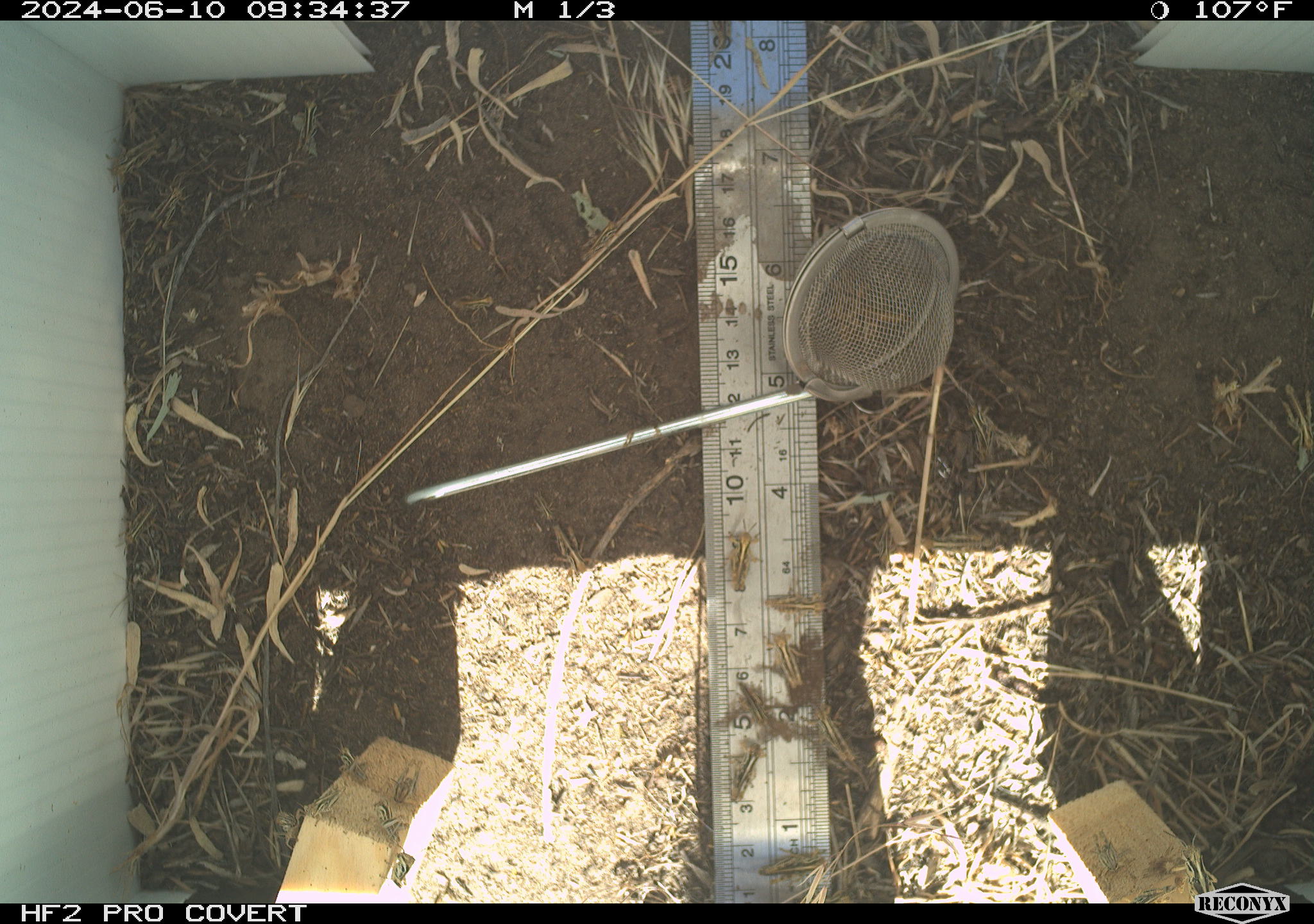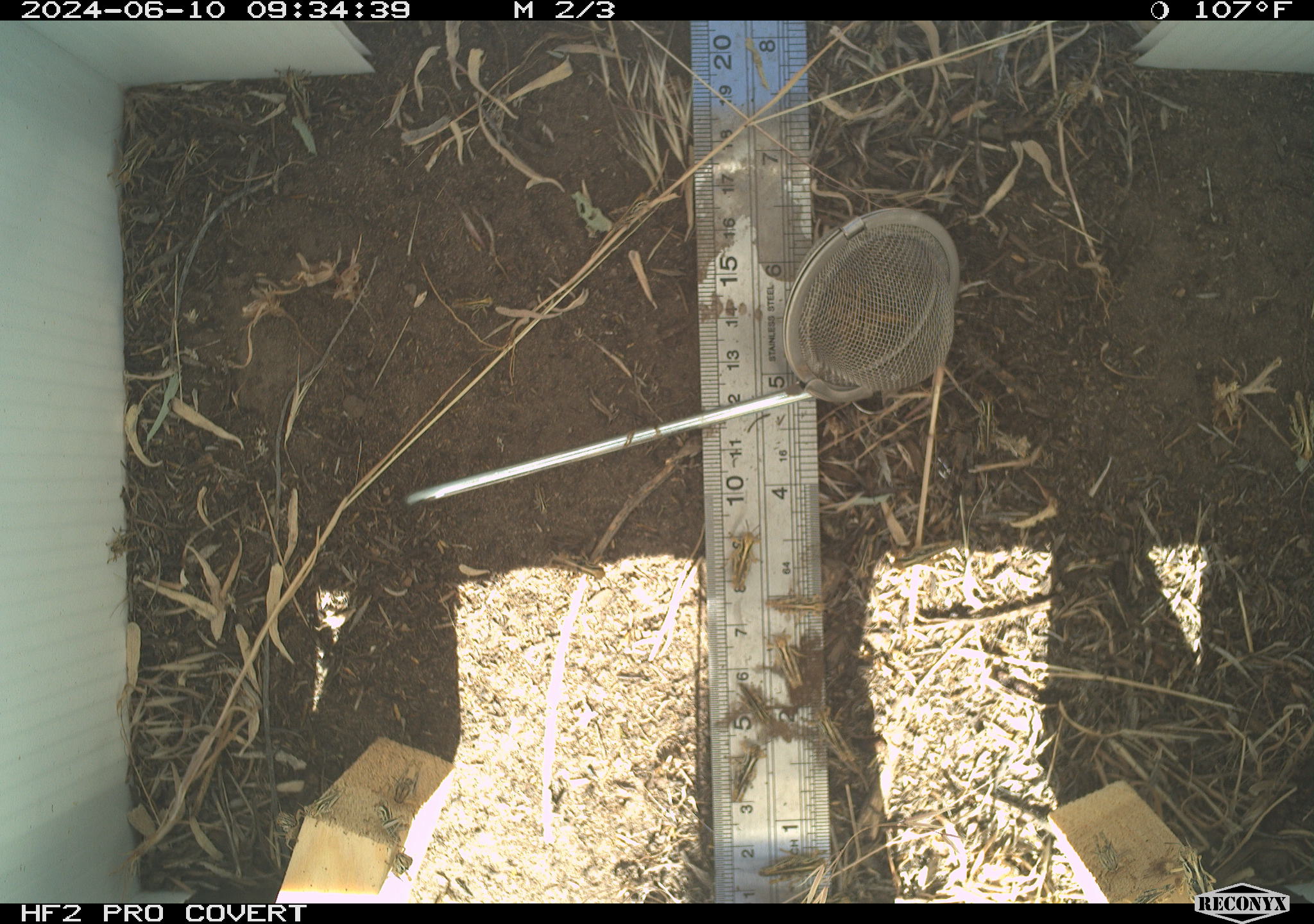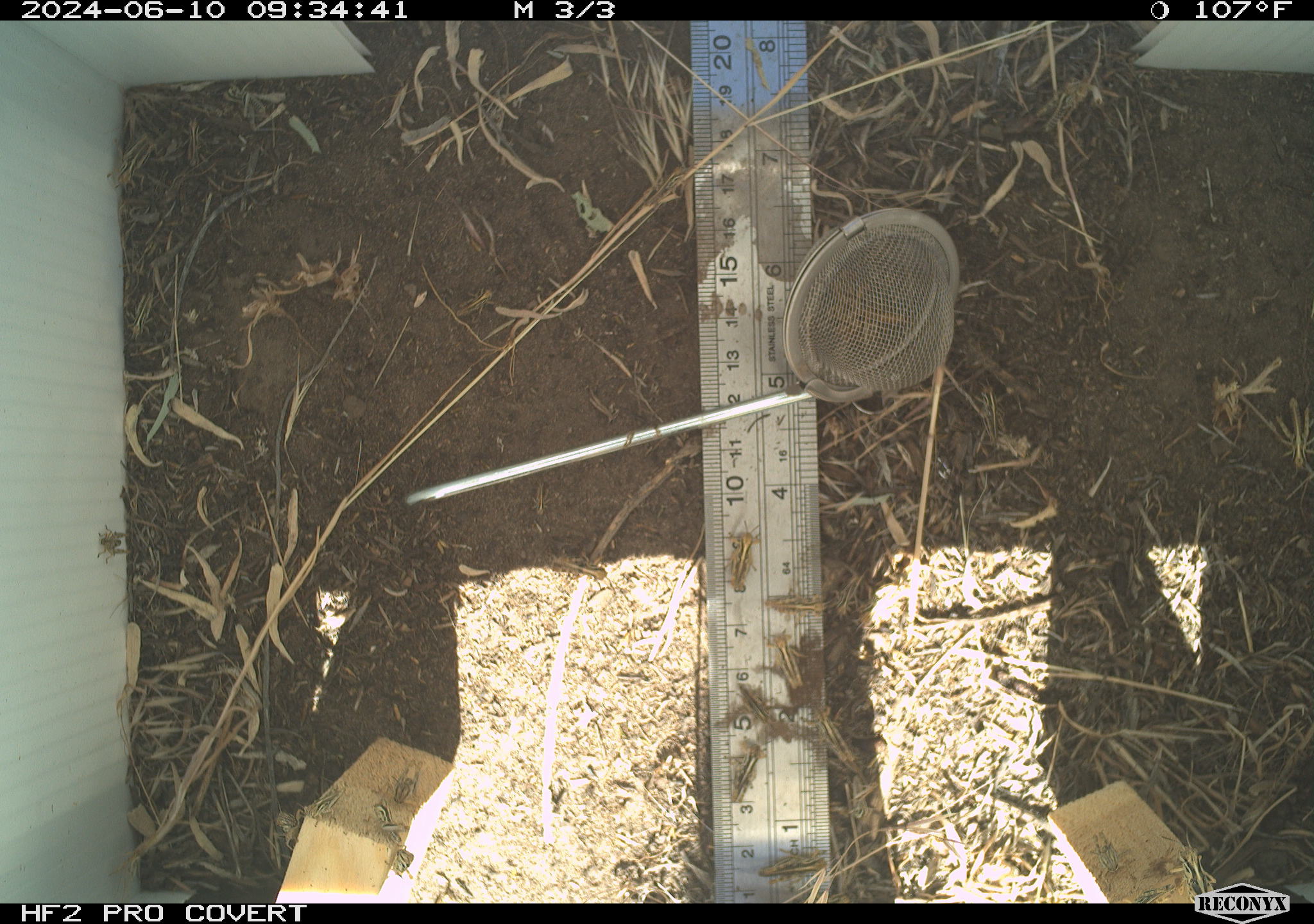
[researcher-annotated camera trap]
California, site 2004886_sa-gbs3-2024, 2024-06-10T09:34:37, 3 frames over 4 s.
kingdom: Animalia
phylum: Arthropoda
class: Insecta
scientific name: Insecta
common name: insect